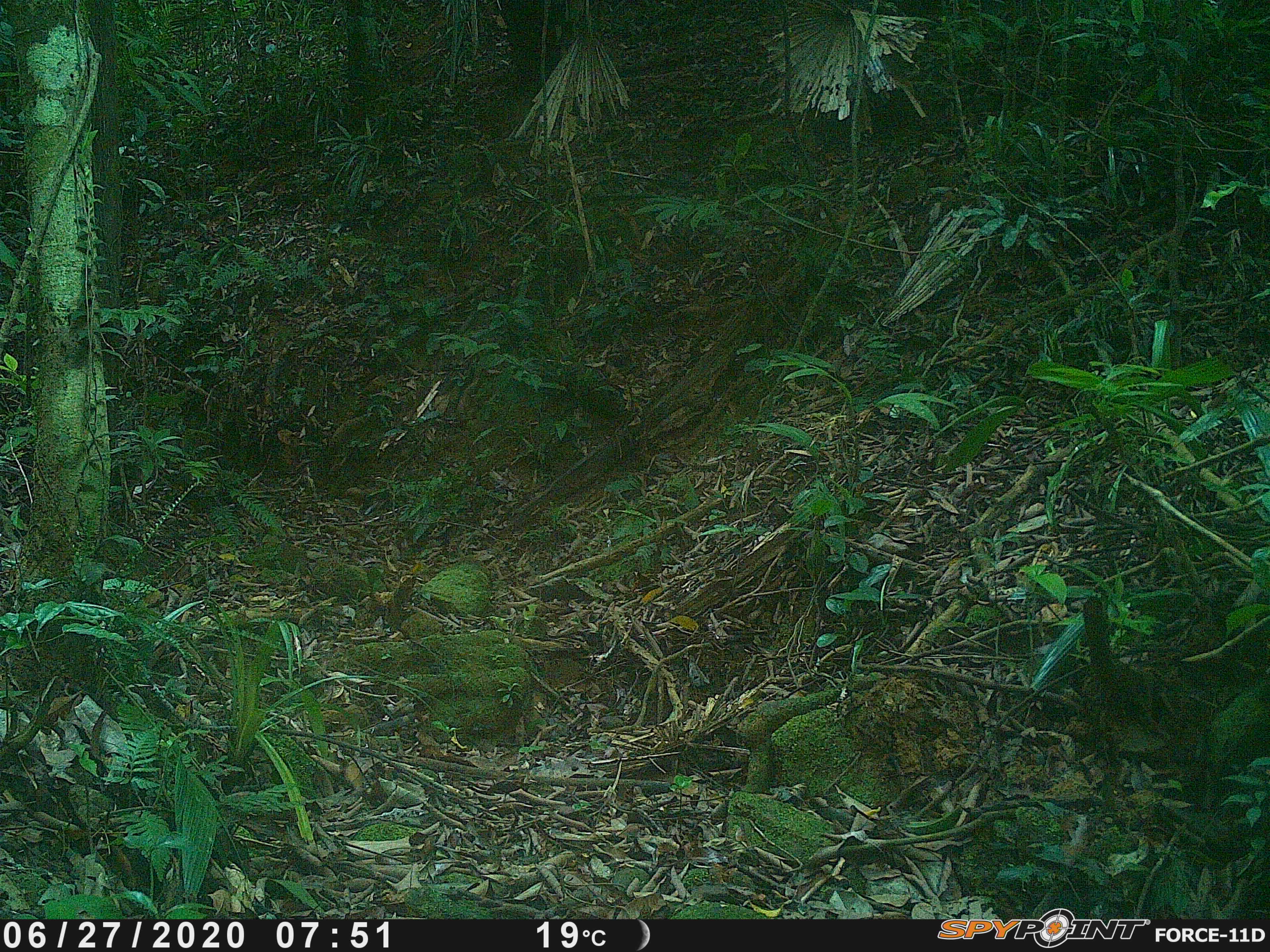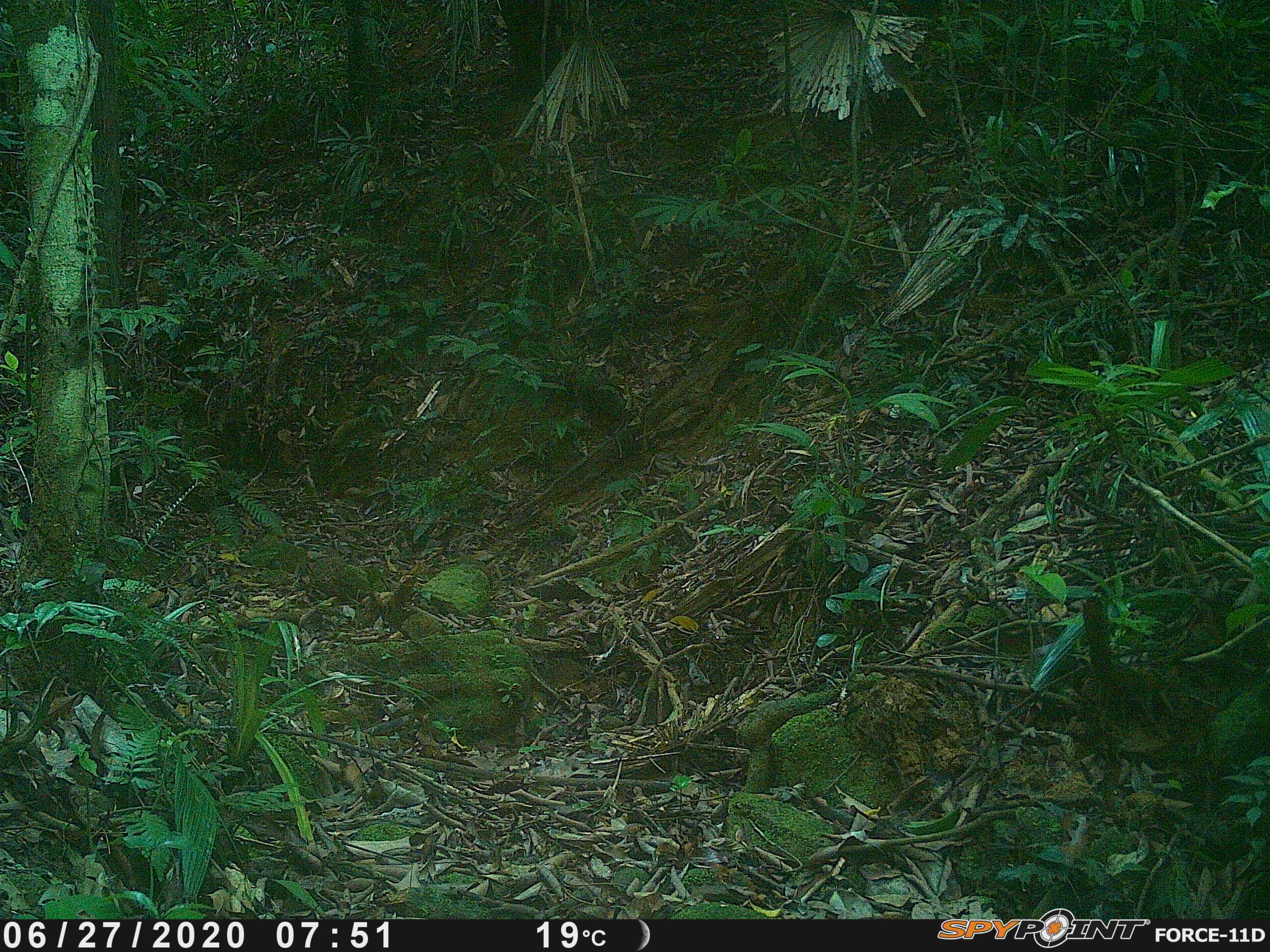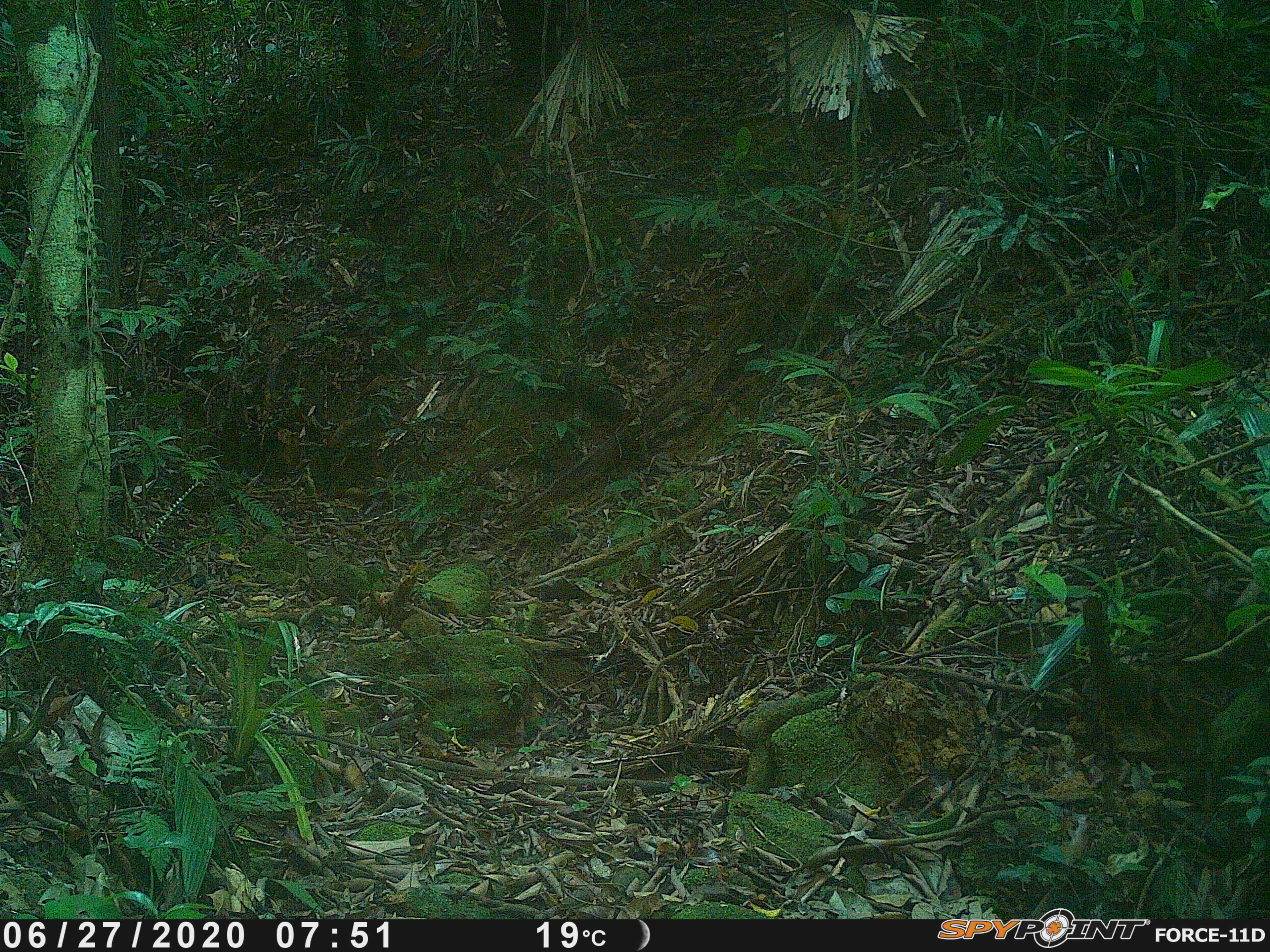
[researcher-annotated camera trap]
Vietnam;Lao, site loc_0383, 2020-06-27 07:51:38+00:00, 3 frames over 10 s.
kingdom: Animalia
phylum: Chordata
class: Mammalia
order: Primates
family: Cercopithecidae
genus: Macaca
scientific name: Macaca arctoides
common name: stump-tailed macaque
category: stump tailed macaque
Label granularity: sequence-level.